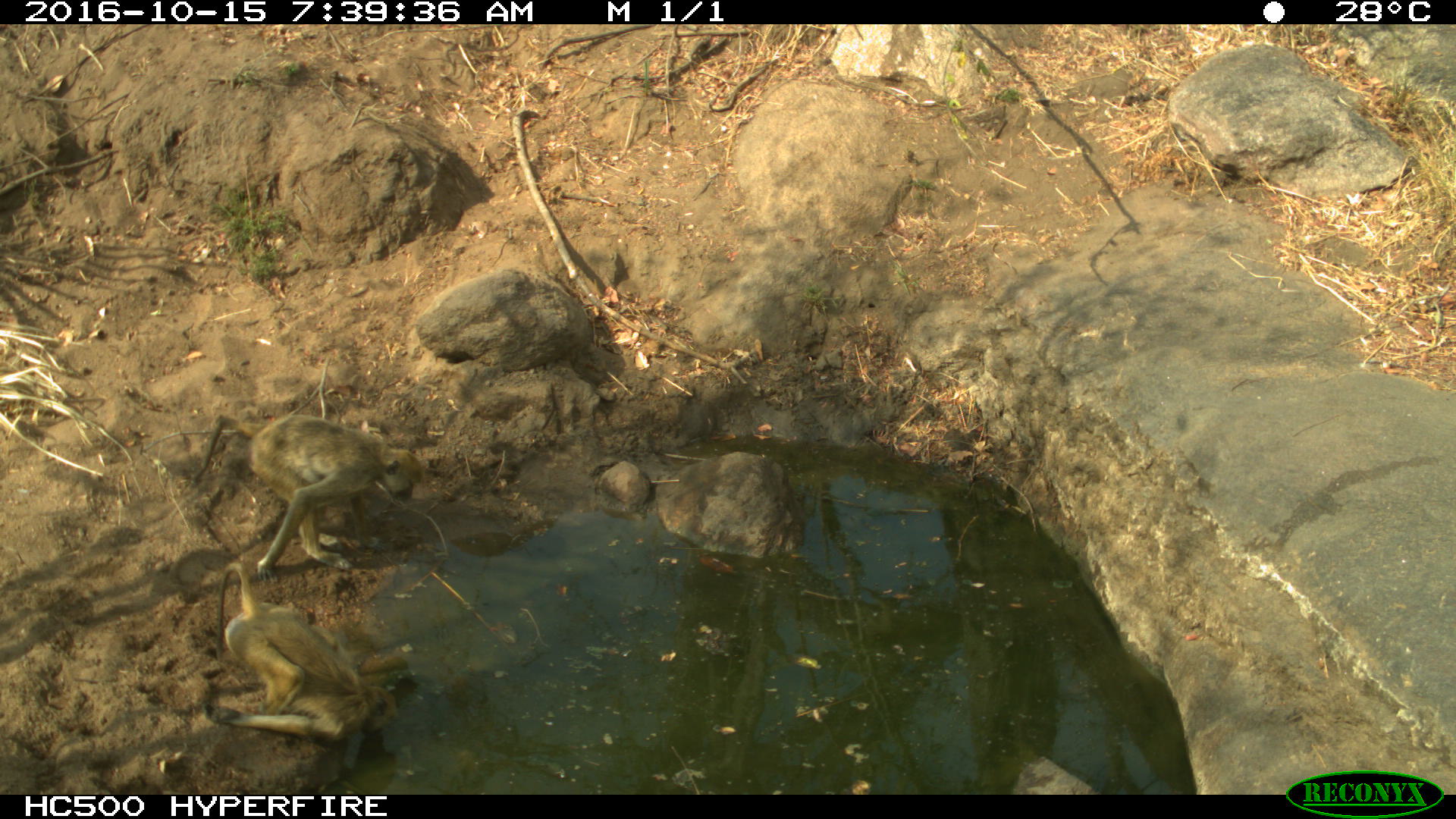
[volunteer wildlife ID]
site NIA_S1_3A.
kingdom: Animalia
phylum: Chordata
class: Mammalia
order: Primates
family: Cercopithecidae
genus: Papio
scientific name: Papio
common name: baboon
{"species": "baboon (Papio)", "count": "2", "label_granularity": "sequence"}